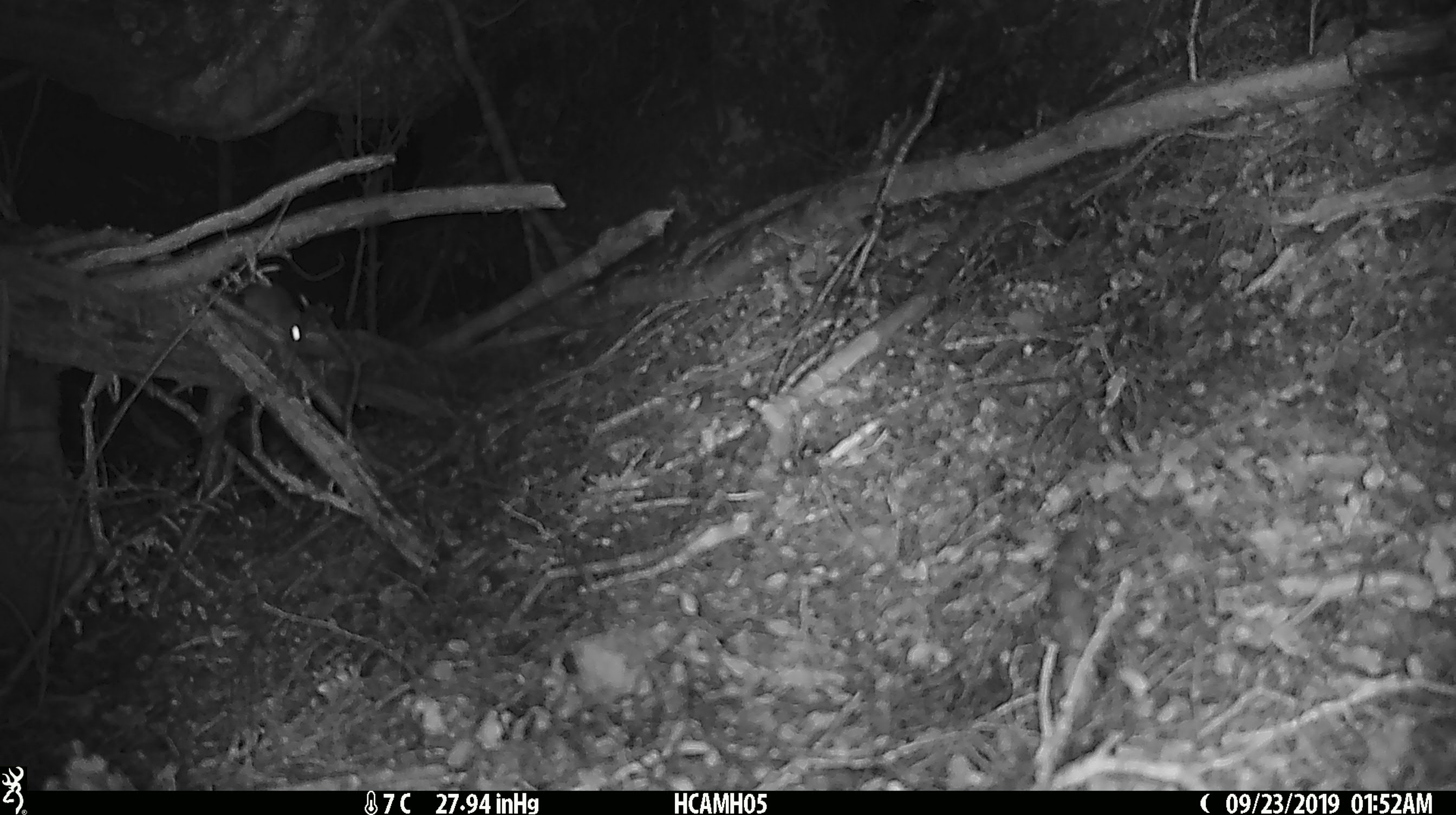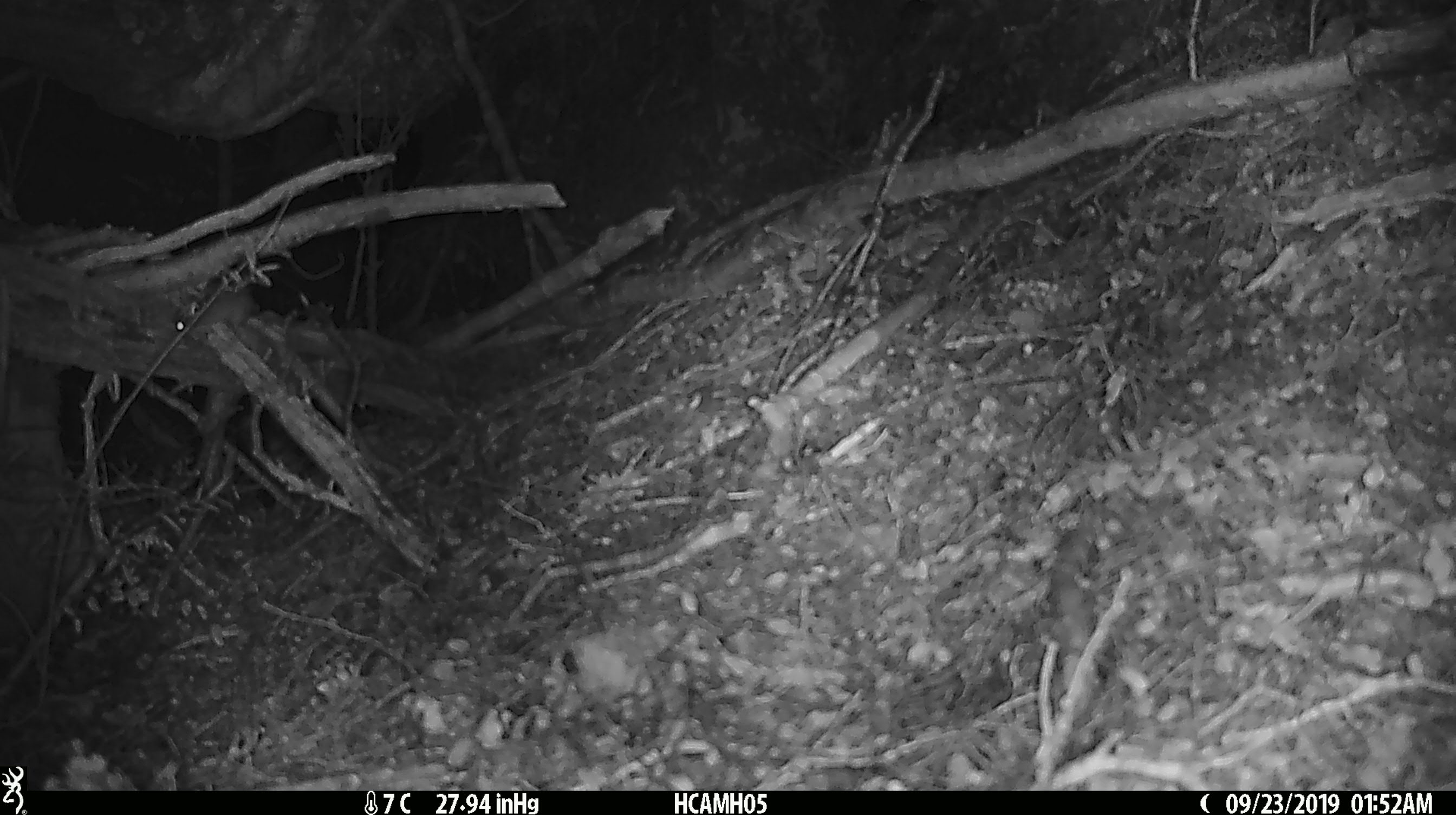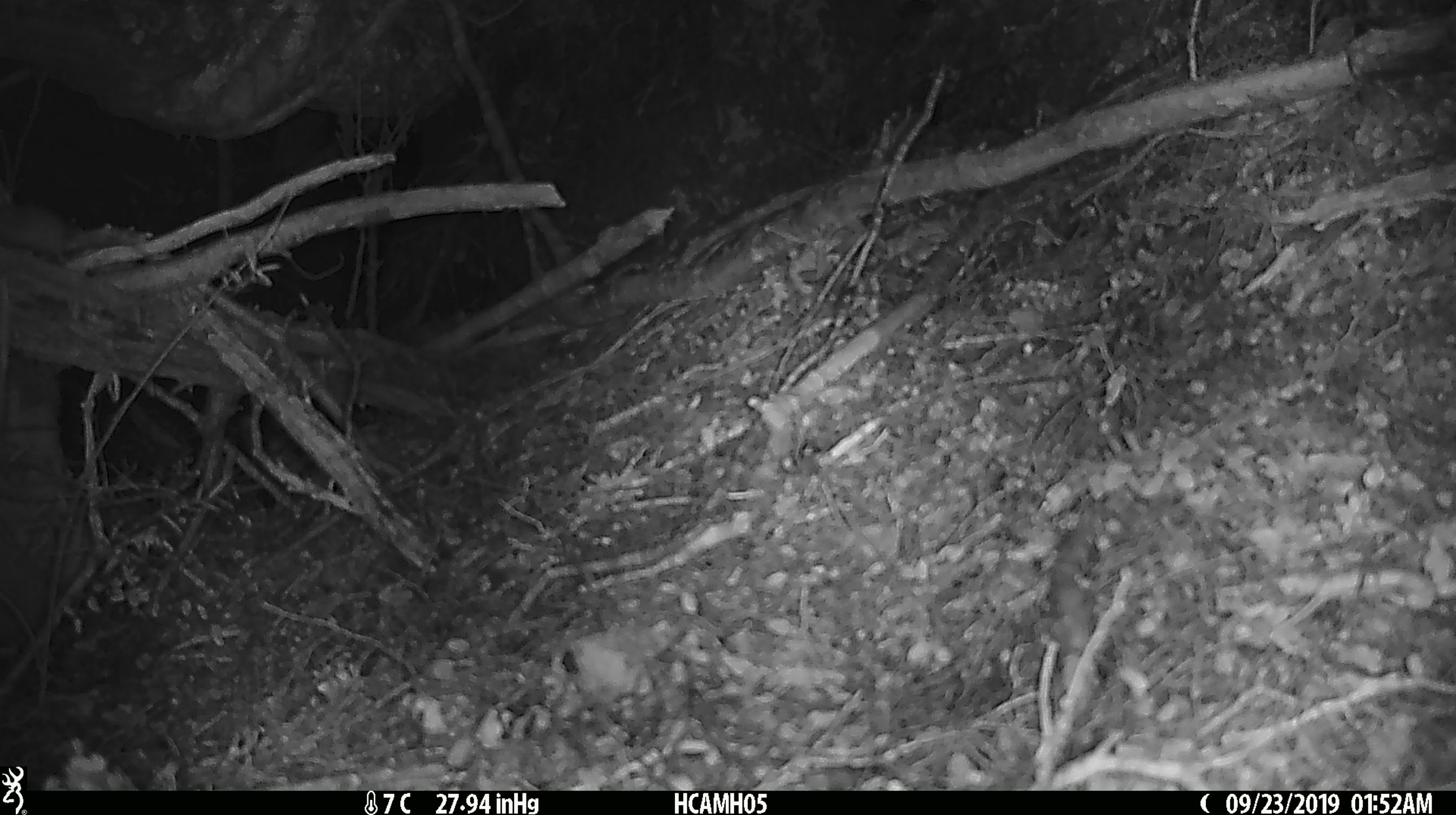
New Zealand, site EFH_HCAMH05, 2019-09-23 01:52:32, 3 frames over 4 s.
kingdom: Animalia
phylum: Chordata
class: Mammalia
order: Rodentia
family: Muridae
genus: Mus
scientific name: Mus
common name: mouse